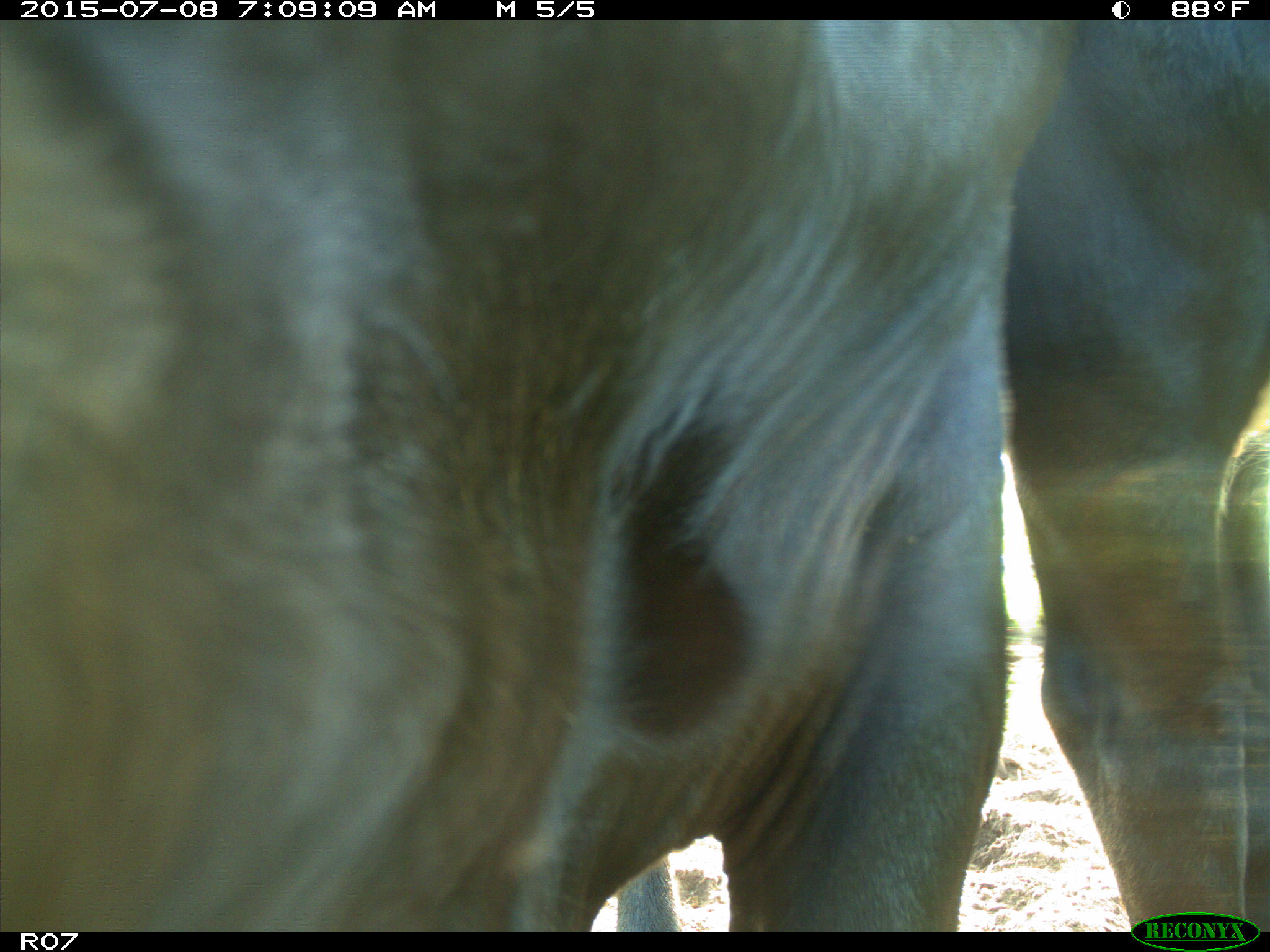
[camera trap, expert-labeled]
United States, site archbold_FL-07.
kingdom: Animalia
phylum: Chordata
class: Mammalia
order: Artiodactyla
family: Bovidae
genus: Bos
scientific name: Bos taurus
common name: domestic cow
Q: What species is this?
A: Bos taurus (domestic cow).